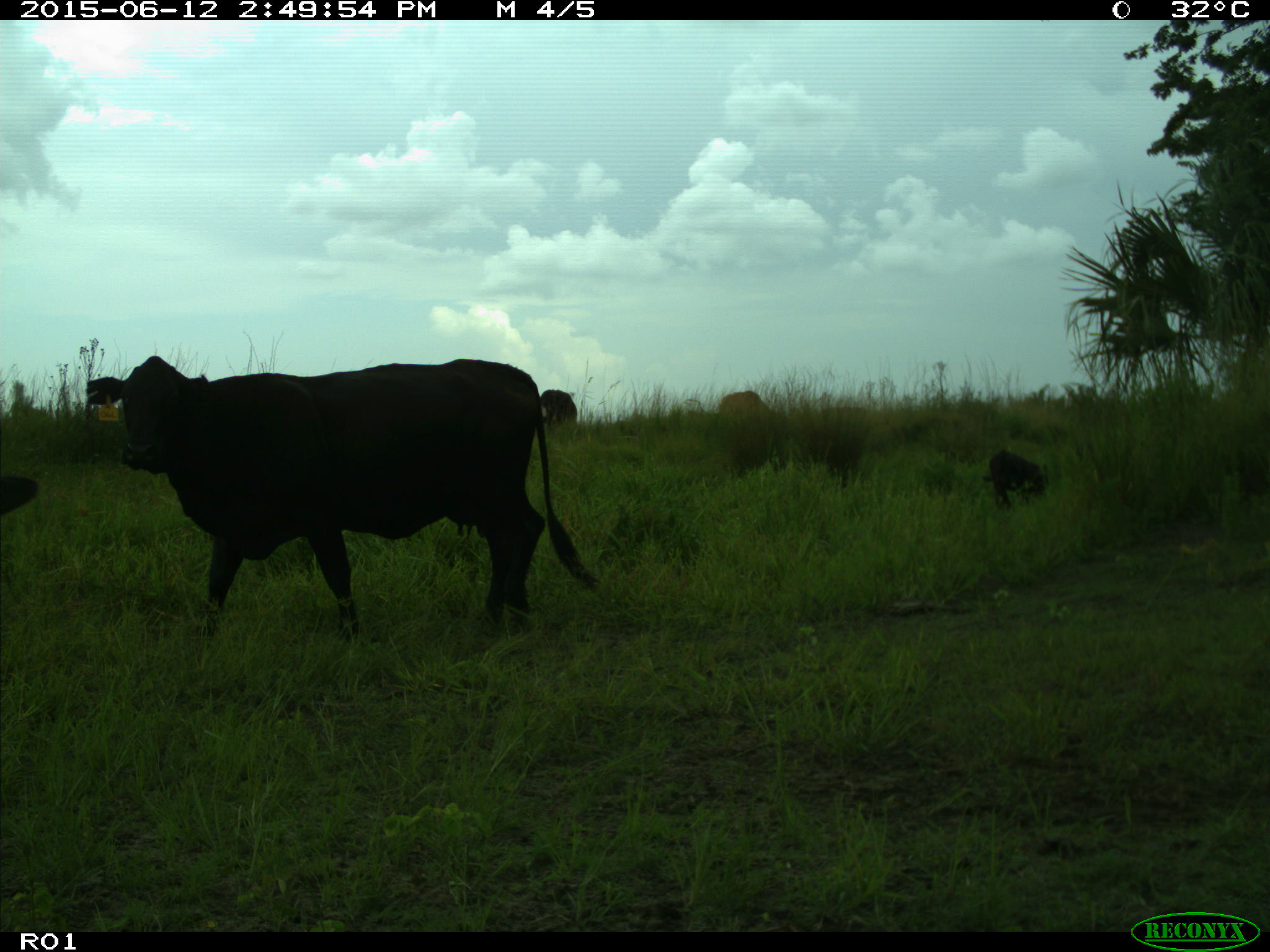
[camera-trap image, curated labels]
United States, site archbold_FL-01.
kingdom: Animalia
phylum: Chordata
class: Mammalia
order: Artiodactyla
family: Bovidae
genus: Bos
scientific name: Bos taurus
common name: domestic cow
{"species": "Bos taurus (domestic cow)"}